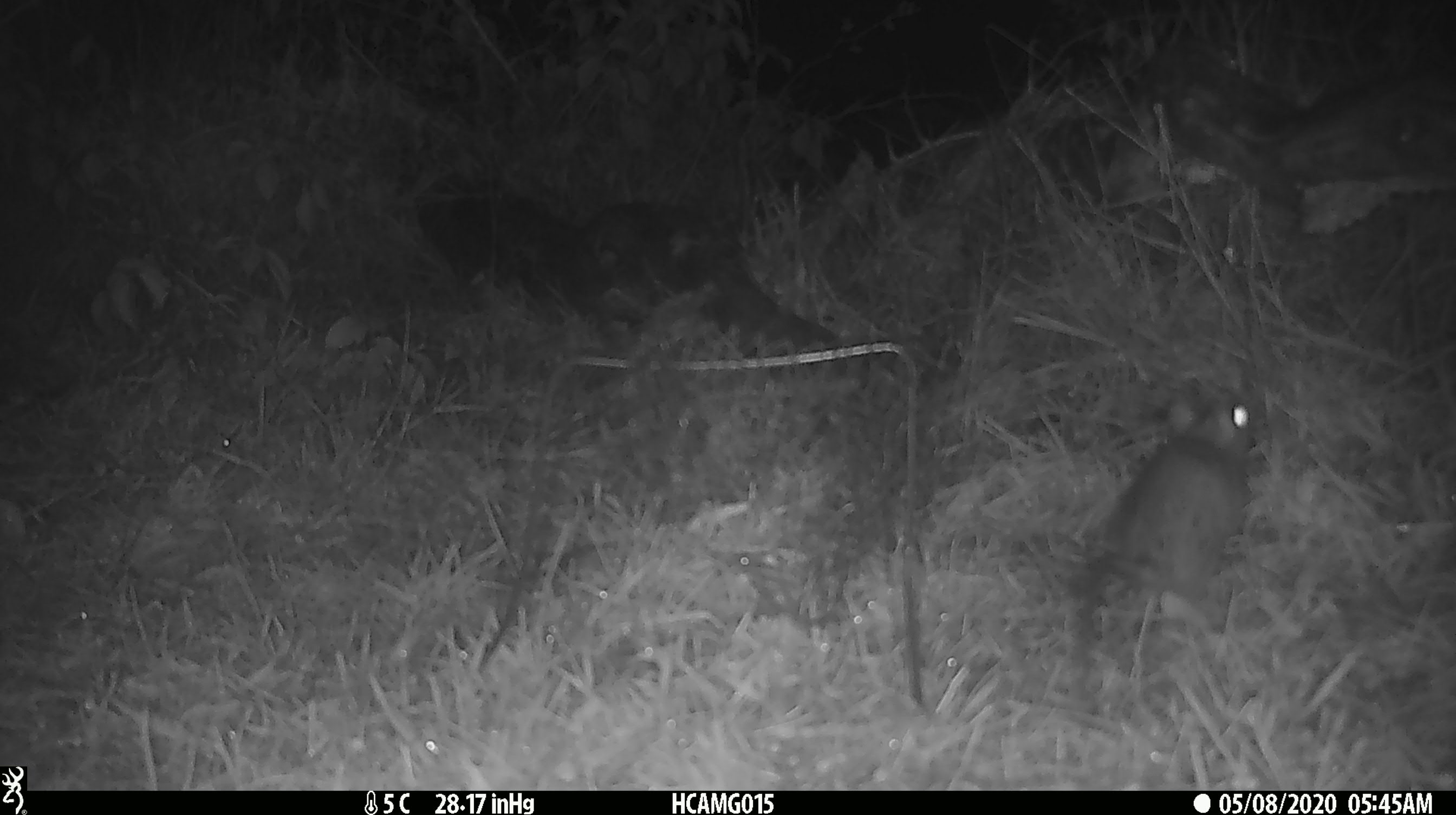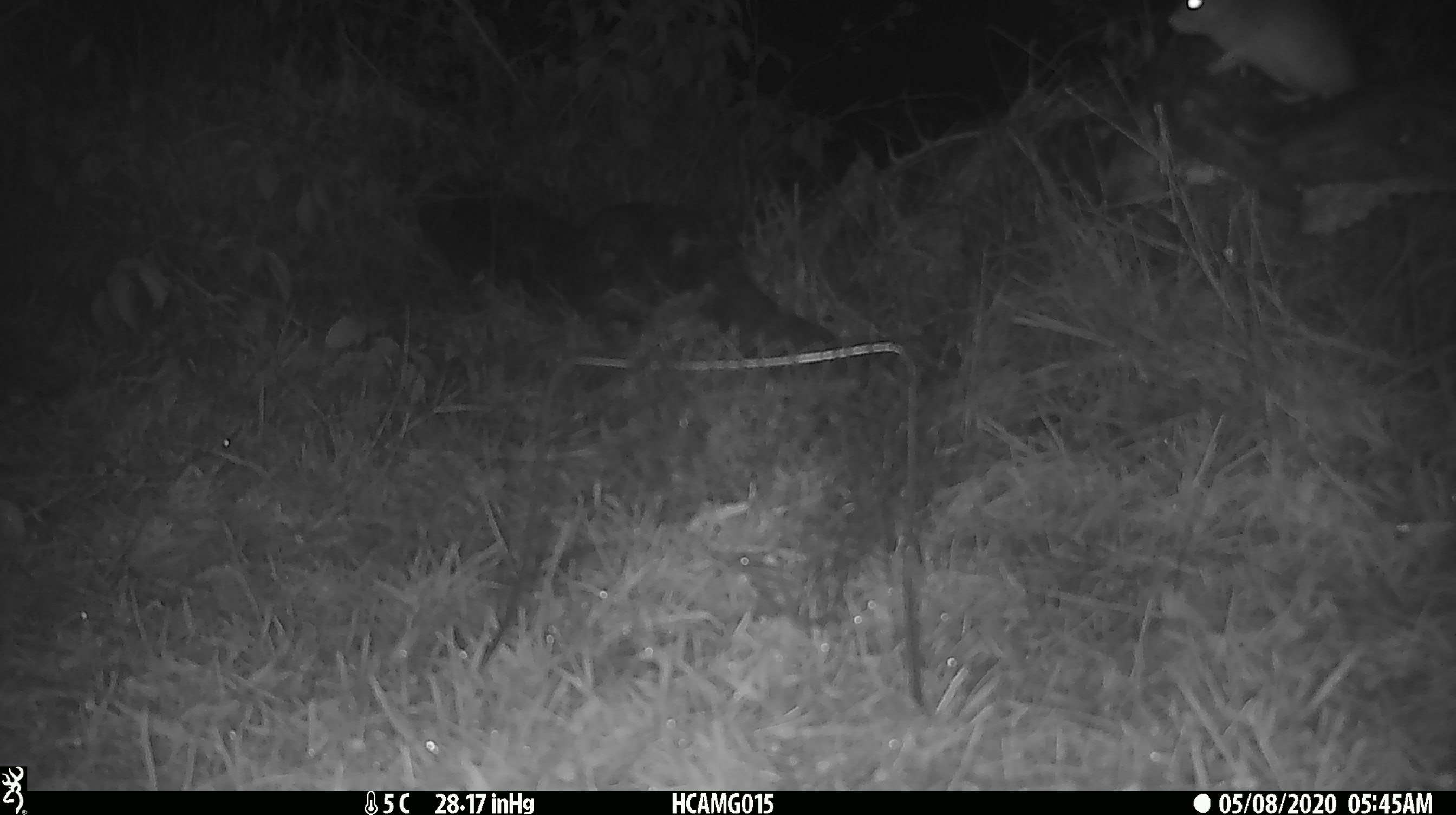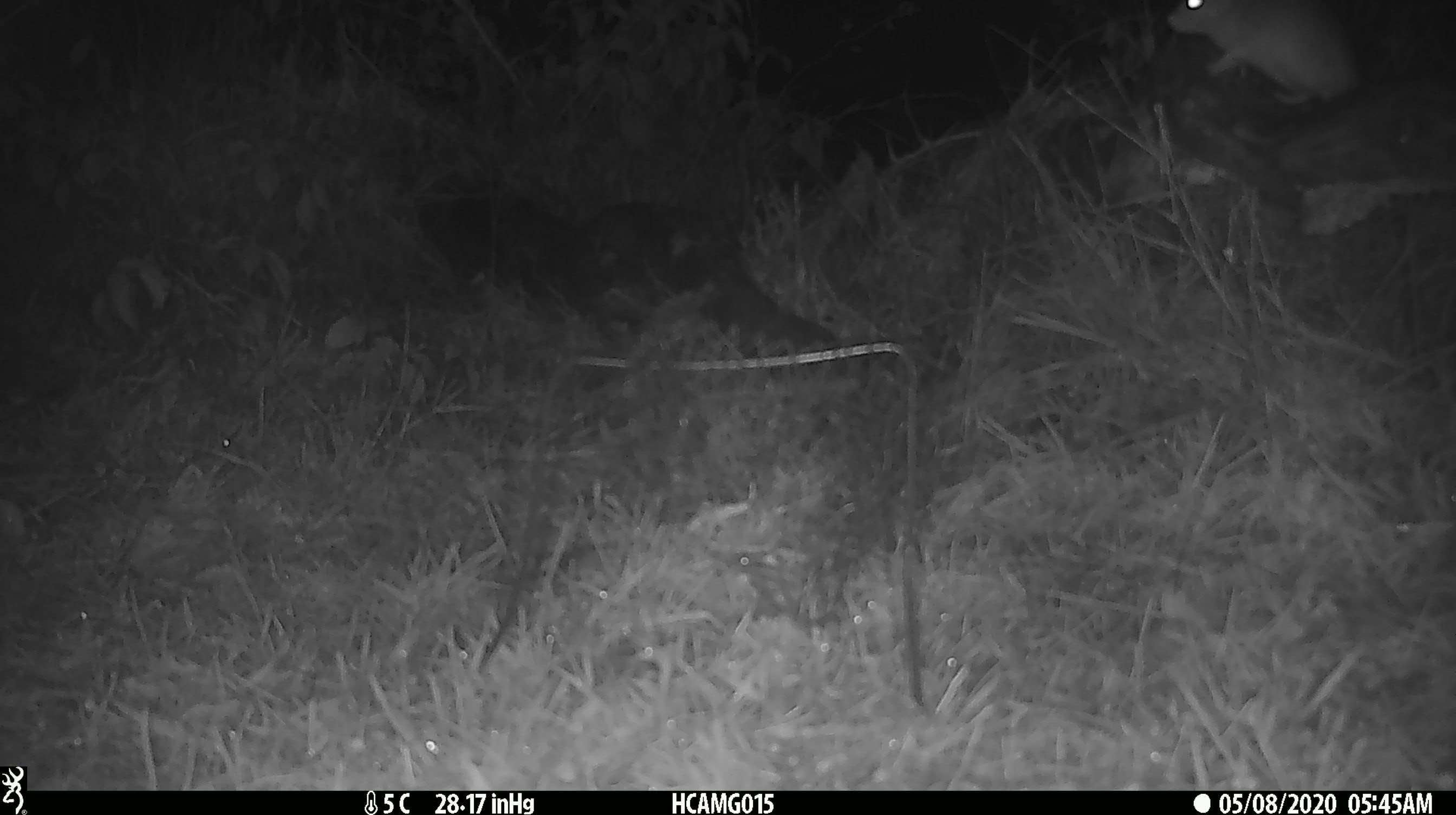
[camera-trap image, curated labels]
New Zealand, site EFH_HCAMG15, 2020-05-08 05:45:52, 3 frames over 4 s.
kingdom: Animalia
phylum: Chordata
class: Mammalia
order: Rodentia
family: Muridae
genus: Rattus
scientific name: Rattus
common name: rat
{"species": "rat (Rattus)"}